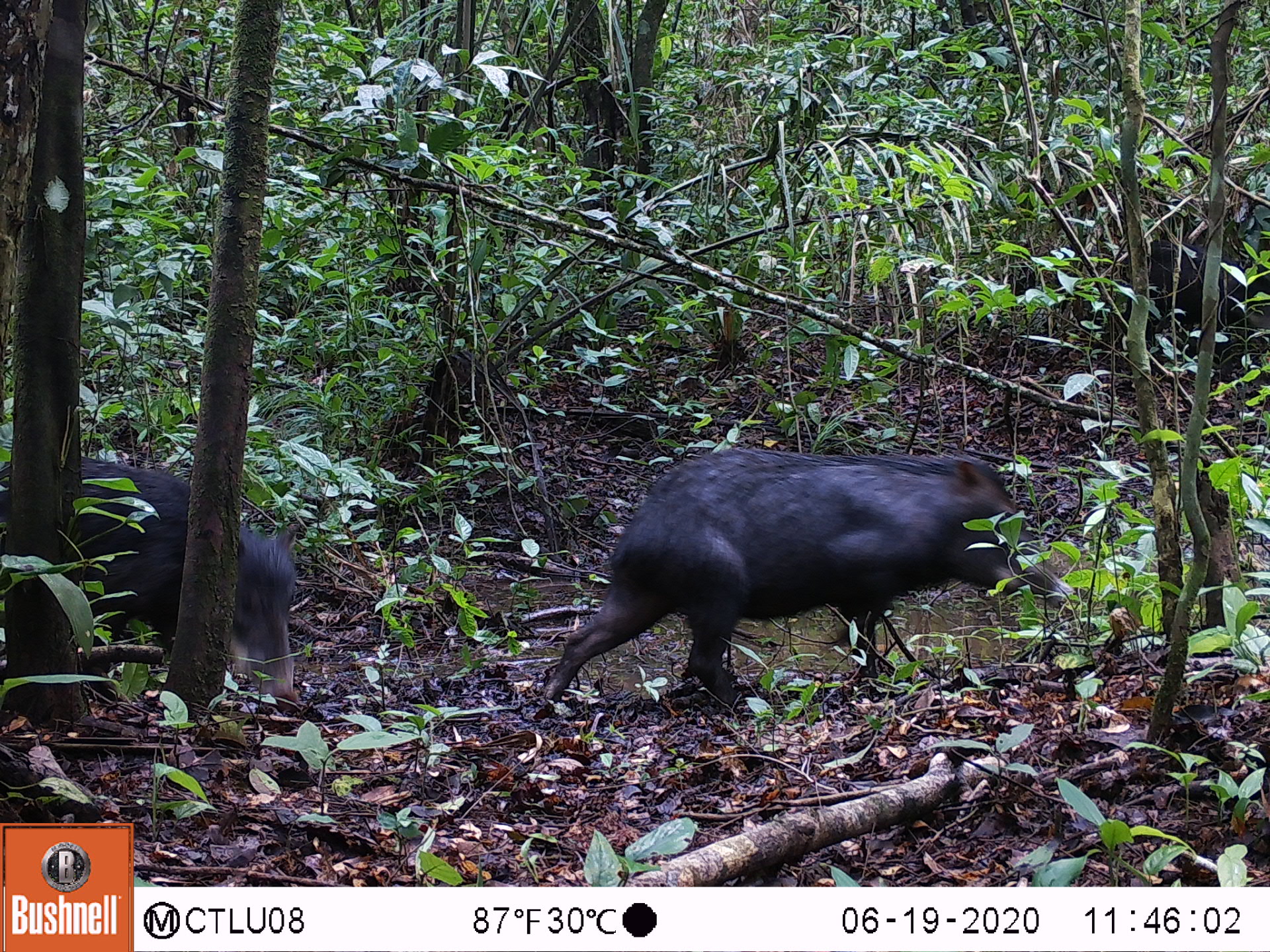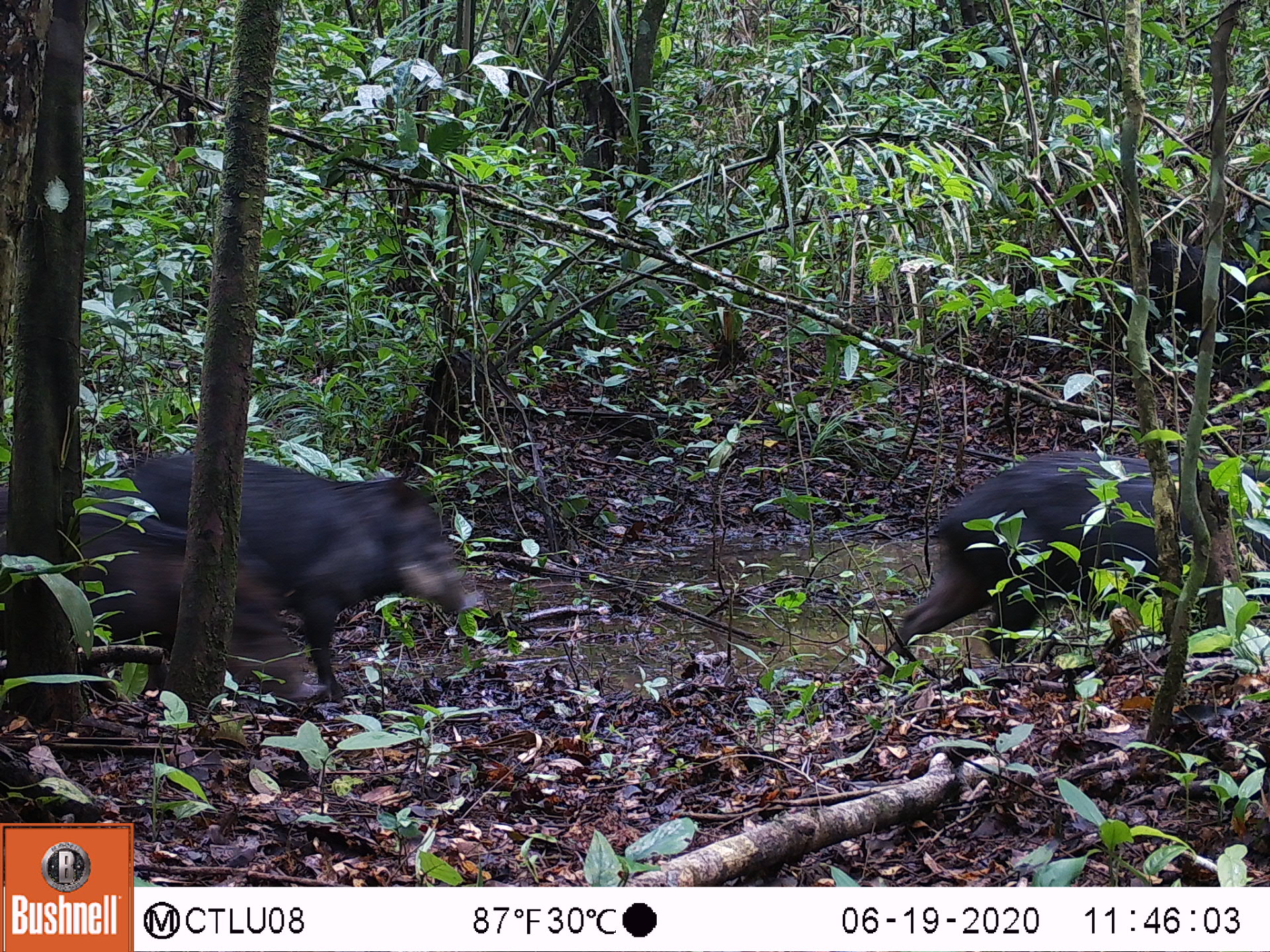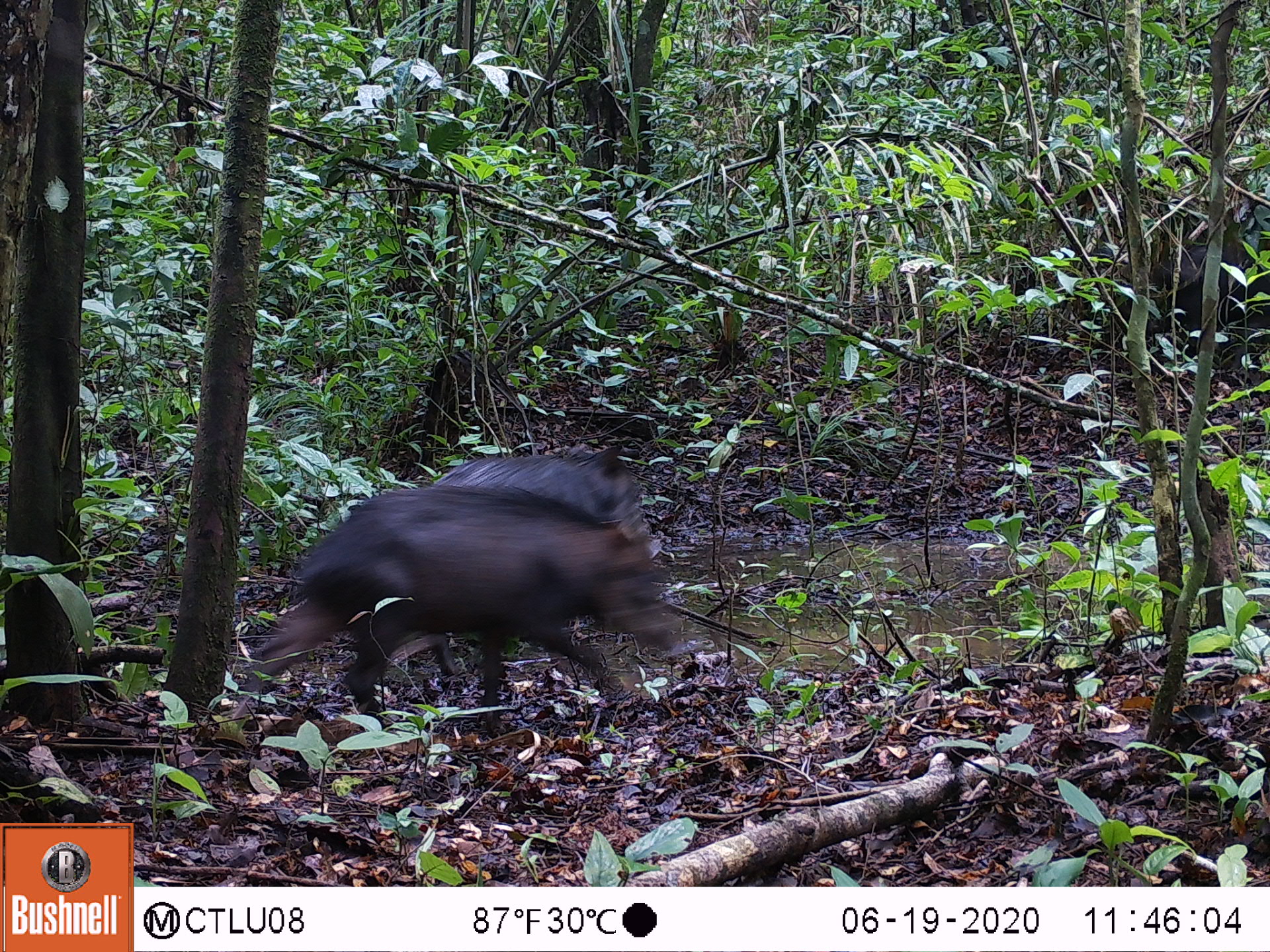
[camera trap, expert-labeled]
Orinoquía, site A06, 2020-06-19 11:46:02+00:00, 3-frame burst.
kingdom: Animalia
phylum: Chordata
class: Mammalia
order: Artiodactyla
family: Tayassuidae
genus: Tayassu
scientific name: Tayassu pecari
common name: white-lipped peccary